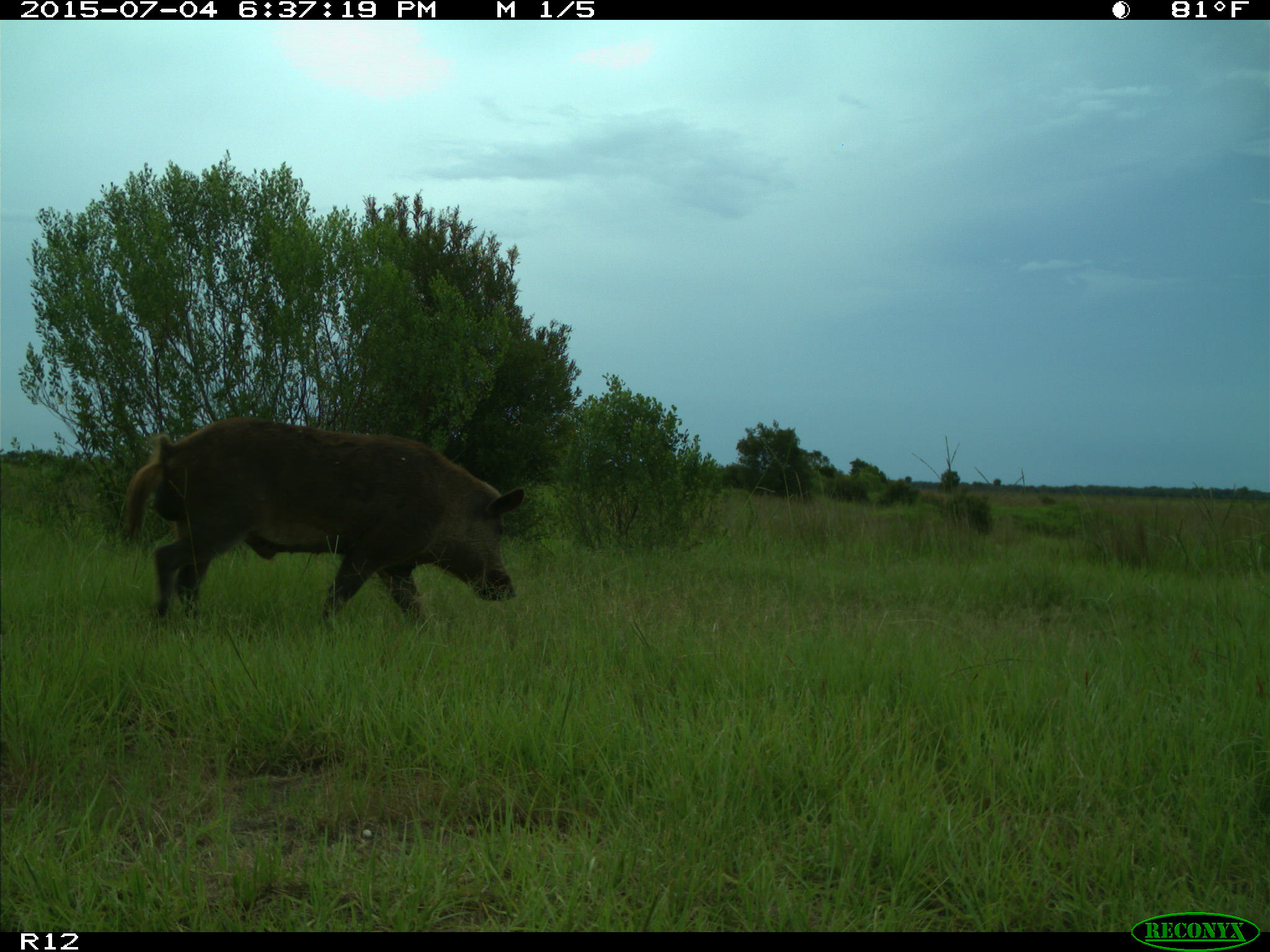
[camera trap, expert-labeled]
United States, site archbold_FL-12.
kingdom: Animalia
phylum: Chordata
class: Mammalia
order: Artiodactyla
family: Suidae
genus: Sus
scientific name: Sus scrofa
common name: wild boar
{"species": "Sus scrofa (wild boar)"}